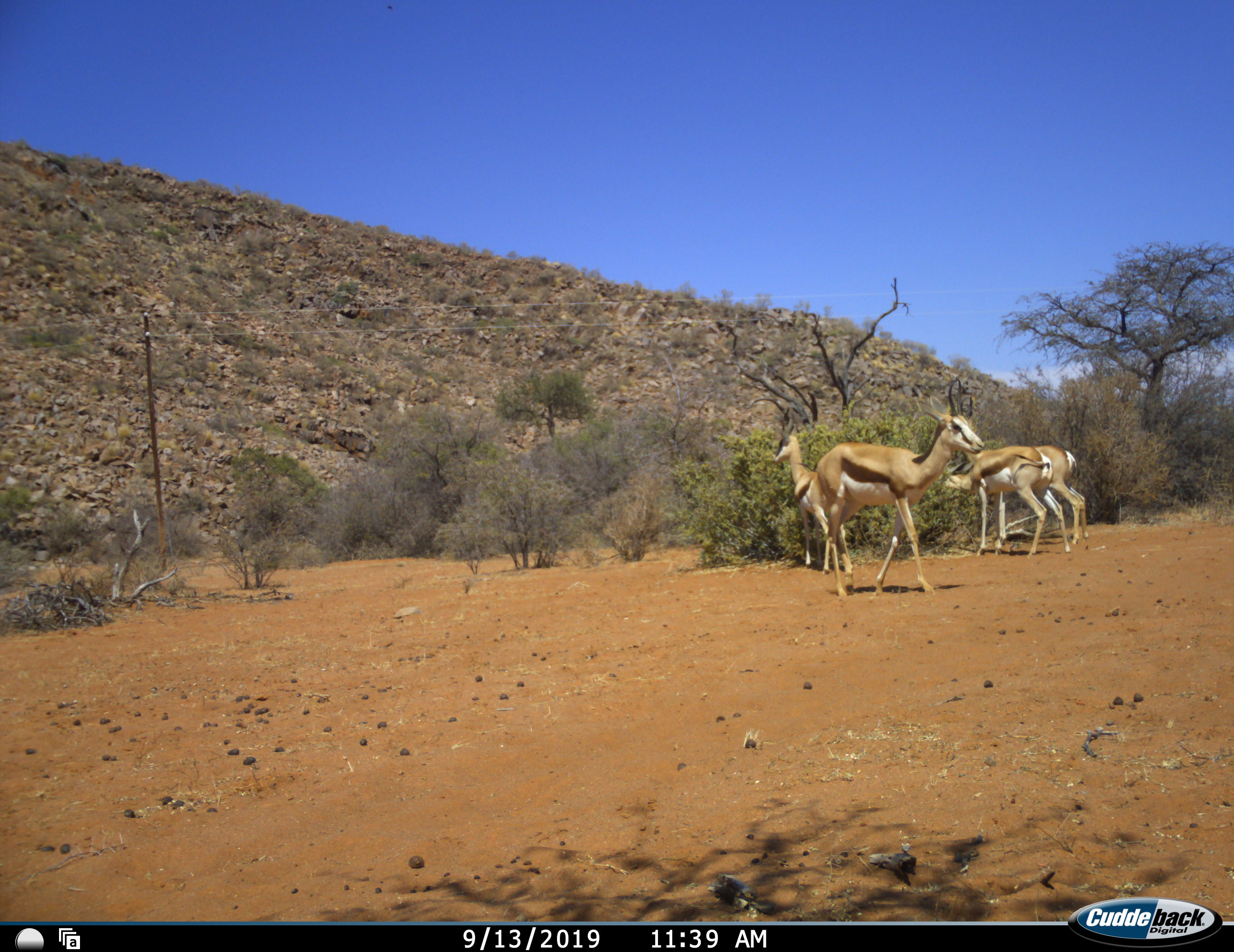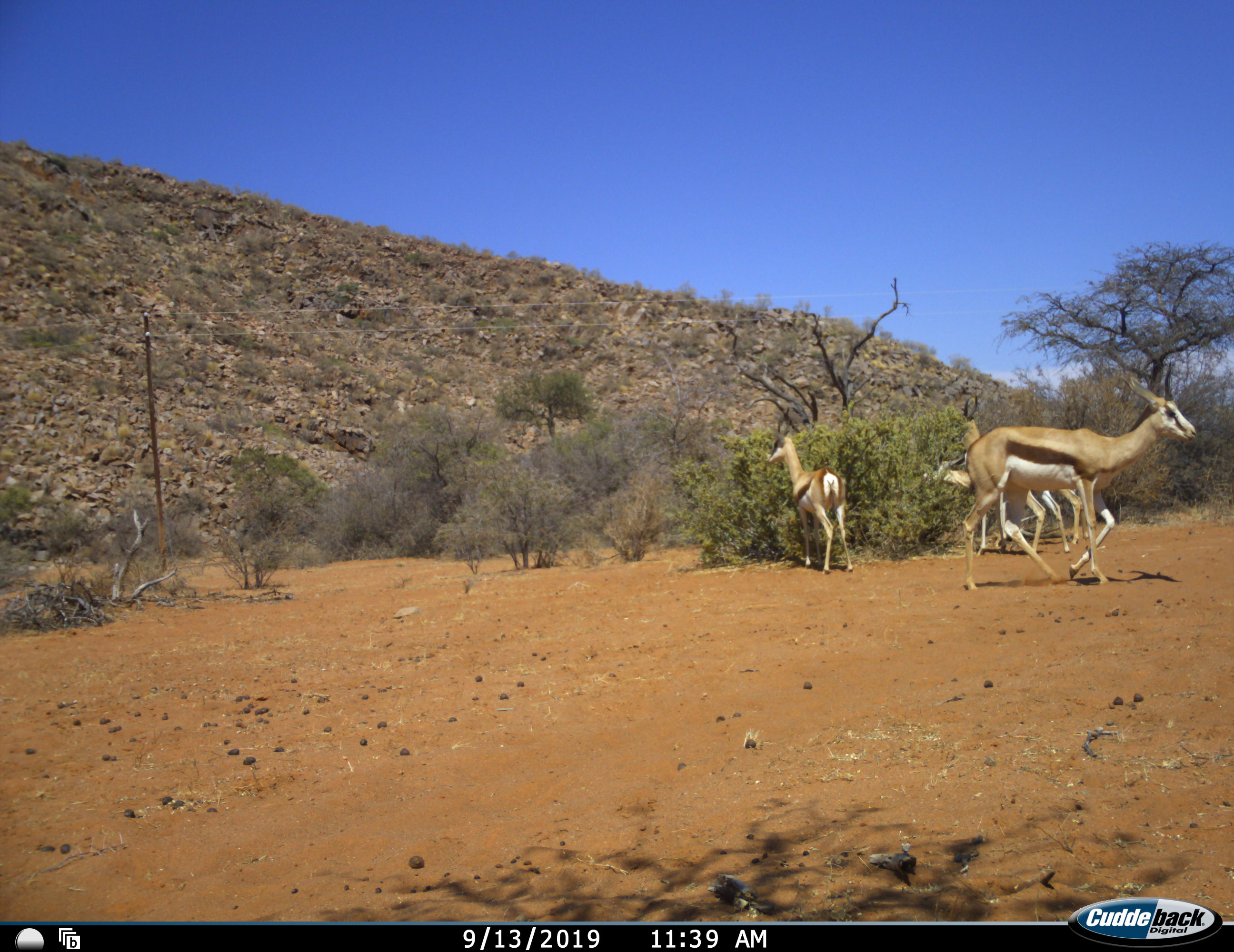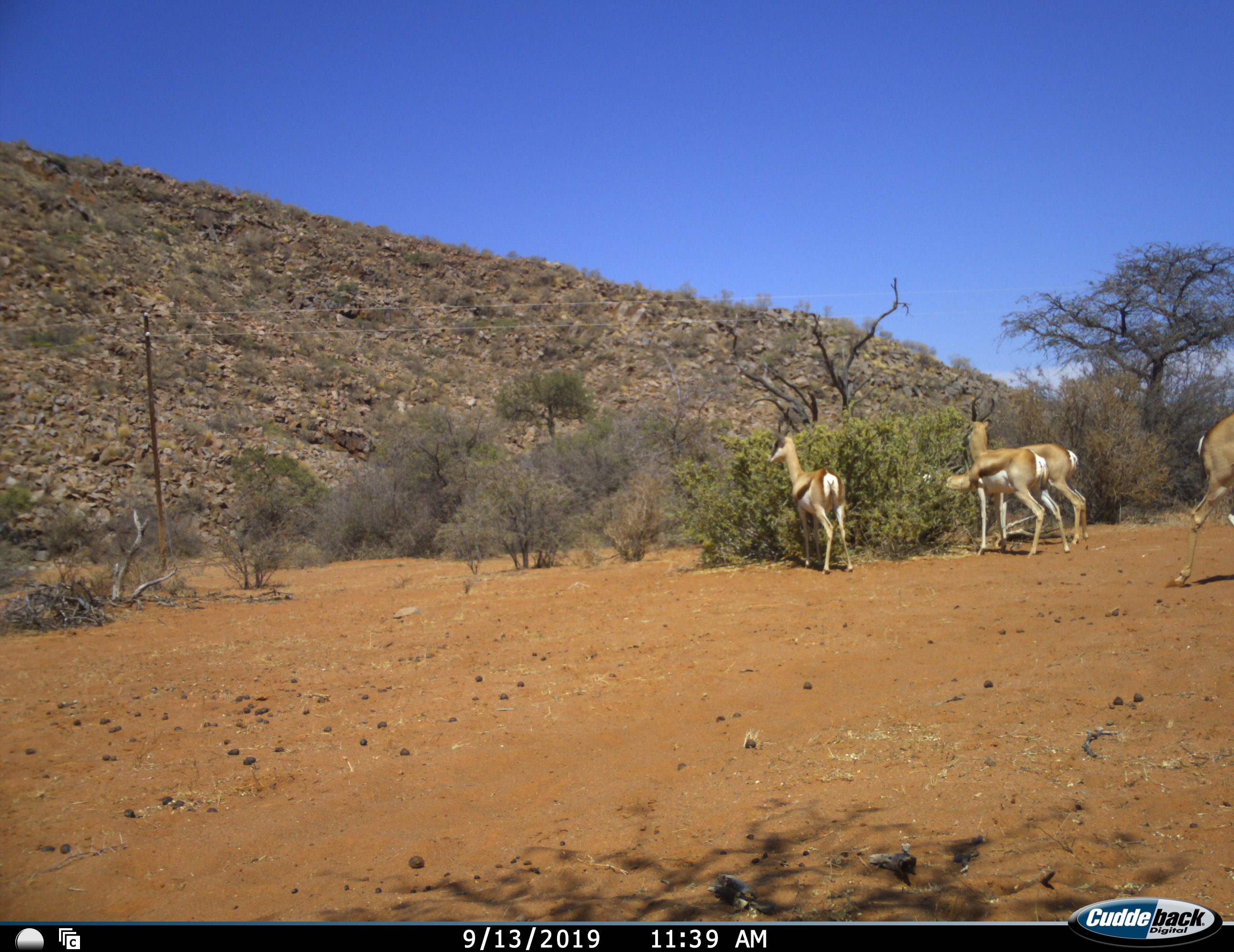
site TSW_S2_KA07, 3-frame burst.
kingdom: Animalia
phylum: Chordata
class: Mammalia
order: Artiodactyla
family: Bovidae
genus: Antidorcas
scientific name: Antidorcas marsupialis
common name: springbok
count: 4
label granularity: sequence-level